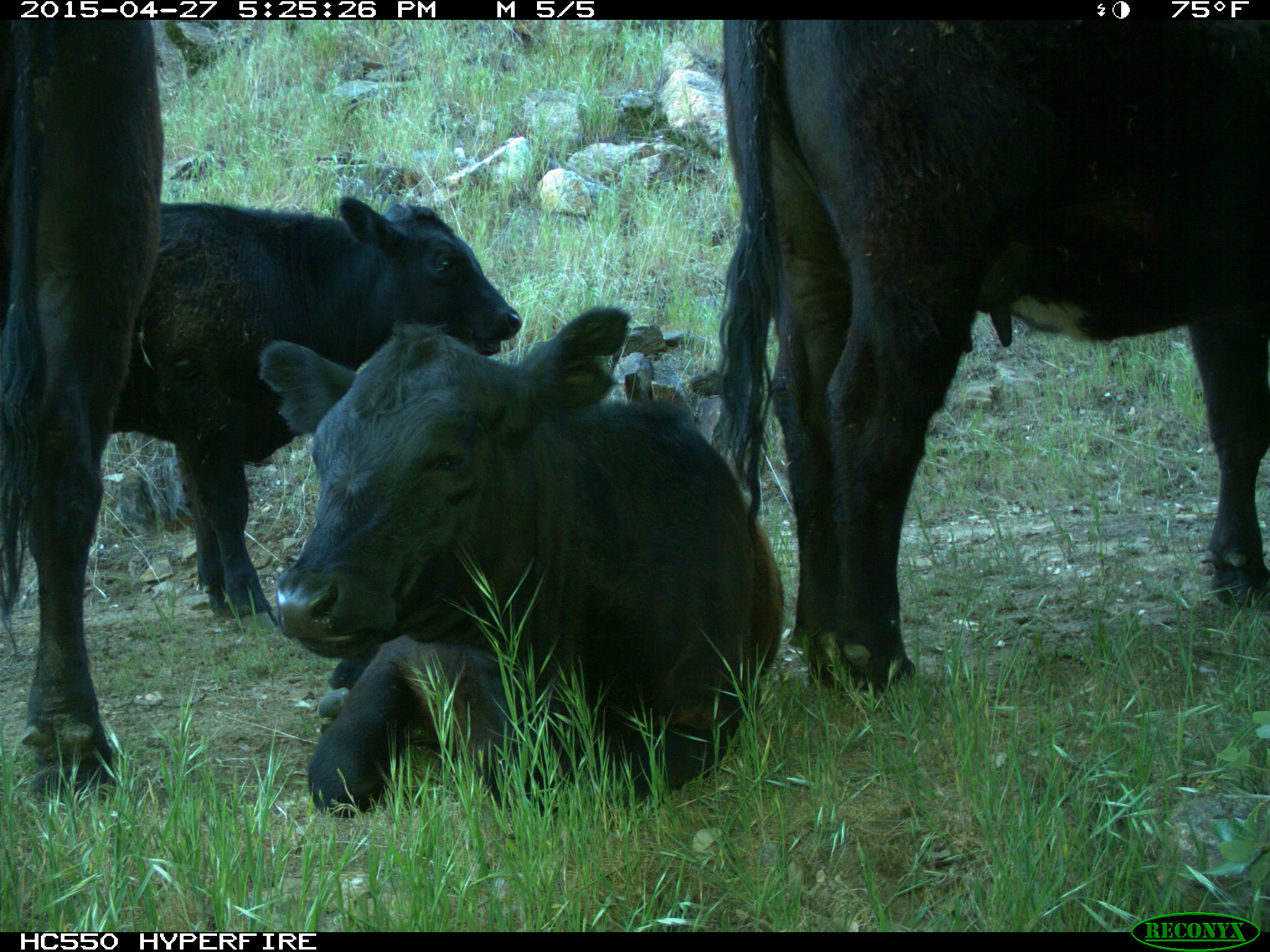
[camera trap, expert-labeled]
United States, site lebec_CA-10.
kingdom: Animalia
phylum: Chordata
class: Mammalia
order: Artiodactyla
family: Bovidae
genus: Bos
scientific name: Bos taurus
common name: domestic cow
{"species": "Bos taurus (domestic cow)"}